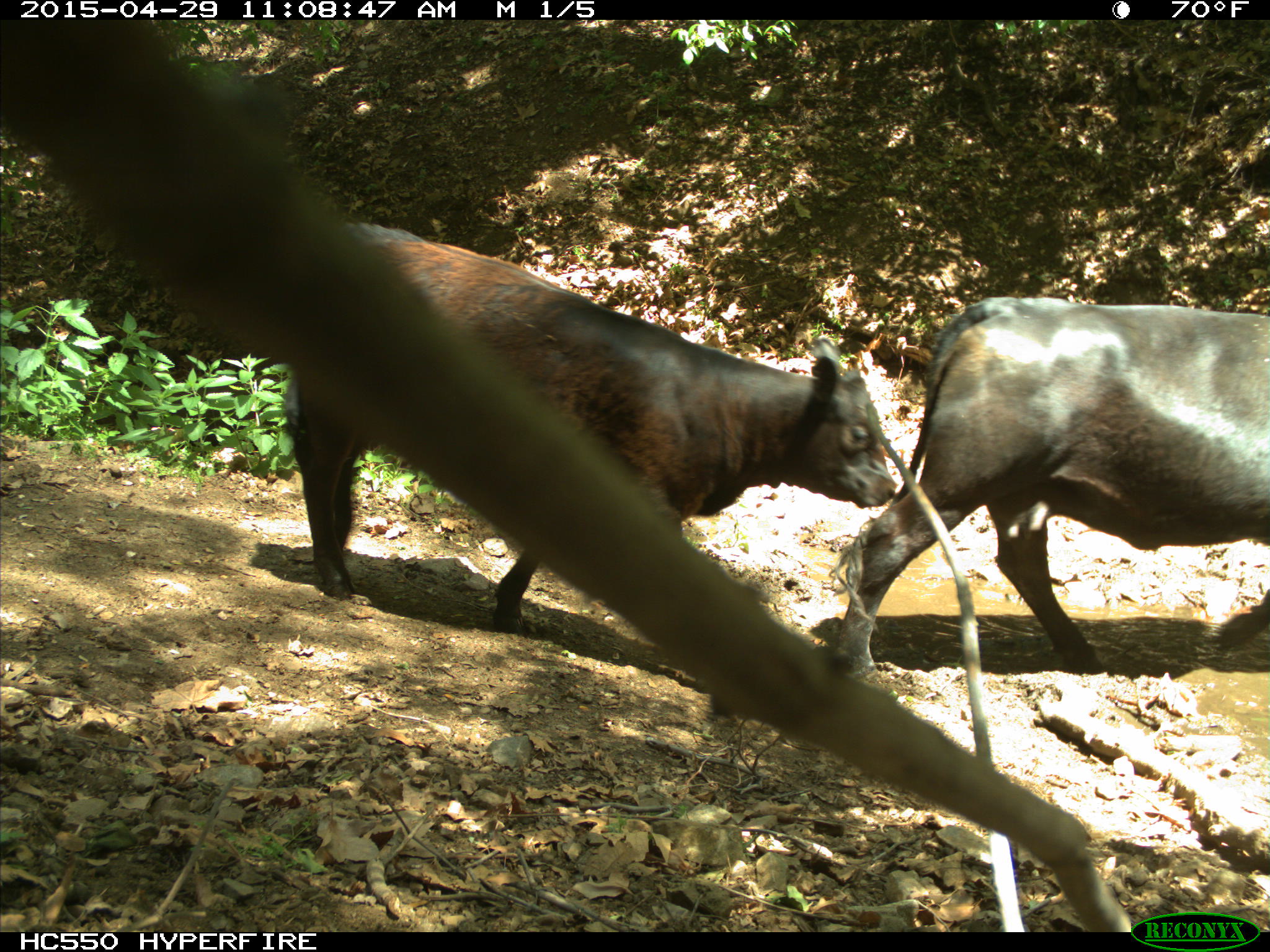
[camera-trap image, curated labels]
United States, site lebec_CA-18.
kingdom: Animalia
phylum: Chordata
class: Mammalia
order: Artiodactyla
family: Bovidae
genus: Bos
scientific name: Bos taurus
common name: domestic cow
Bos taurus (domestic cow).